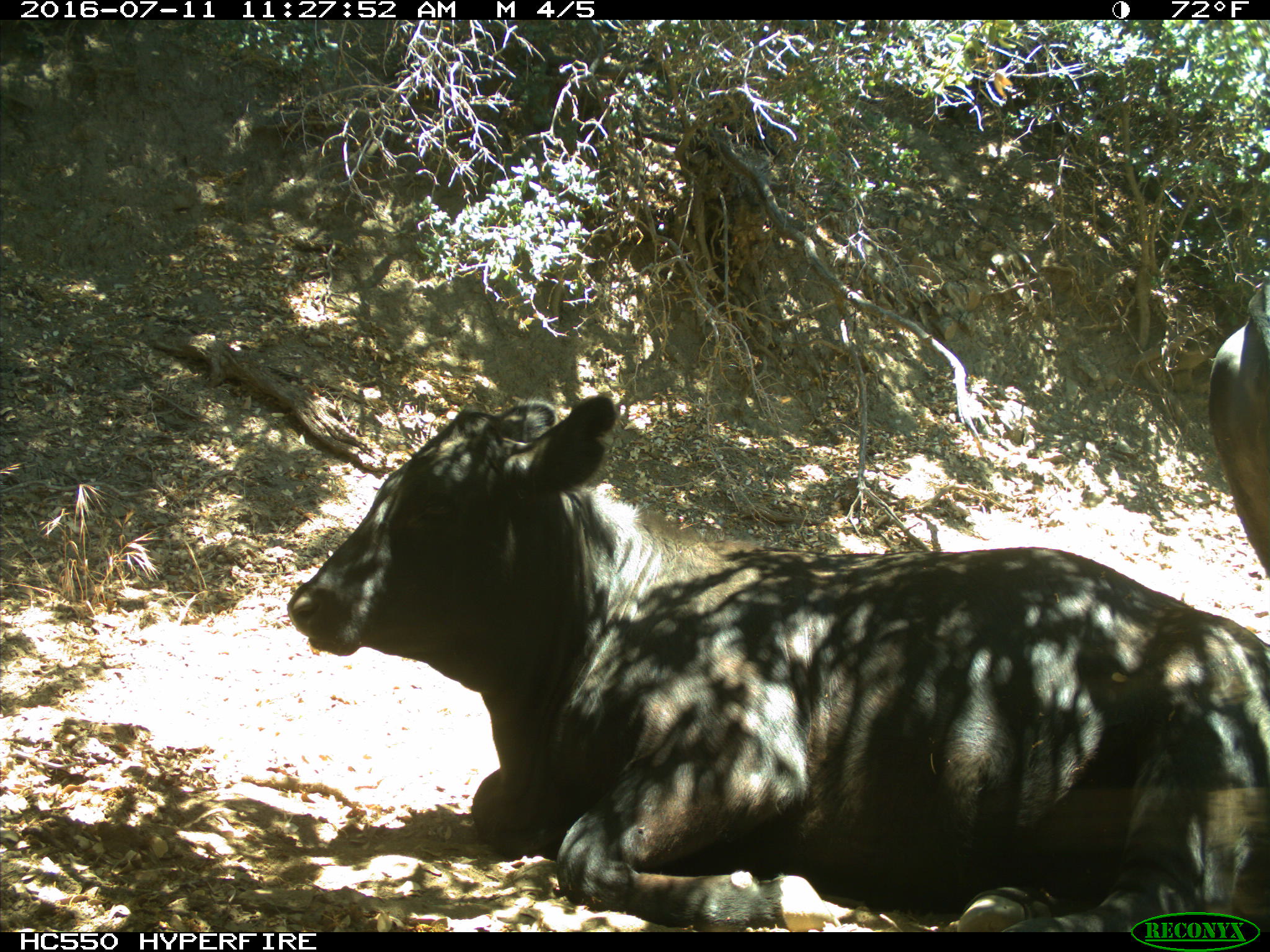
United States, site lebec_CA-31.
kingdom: Animalia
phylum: Chordata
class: Mammalia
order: Artiodactyla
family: Bovidae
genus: Bos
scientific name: Bos taurus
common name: domestic cow